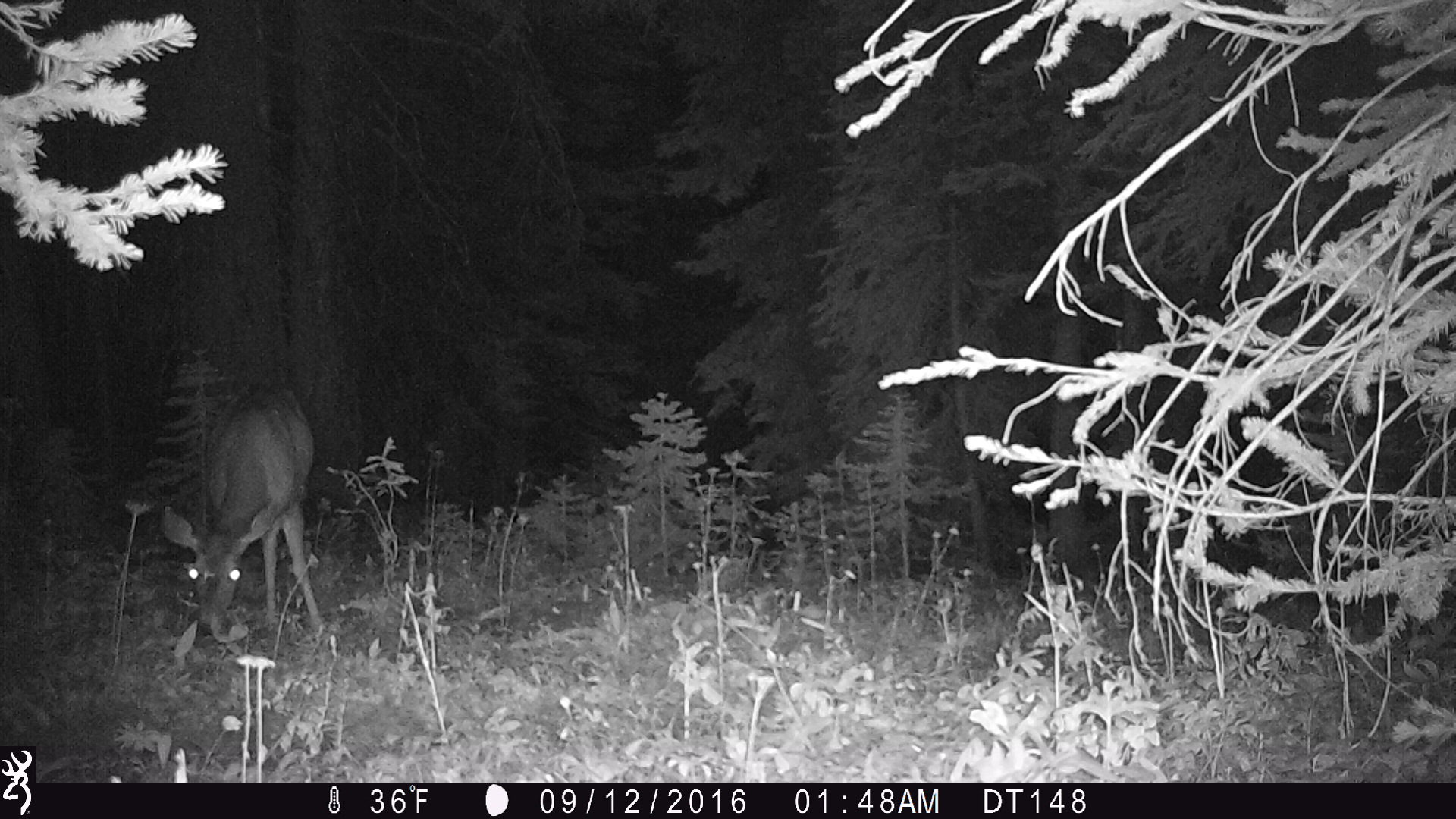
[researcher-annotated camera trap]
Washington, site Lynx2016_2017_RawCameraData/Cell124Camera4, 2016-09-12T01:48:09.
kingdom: Animalia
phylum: Chordata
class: Mammalia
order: Artiodactyla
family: Cervidae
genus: Odocoileus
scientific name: Odocoileus hemionus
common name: mule deer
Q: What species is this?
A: Odocoileus hemionus (mule deer).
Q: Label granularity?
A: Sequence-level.